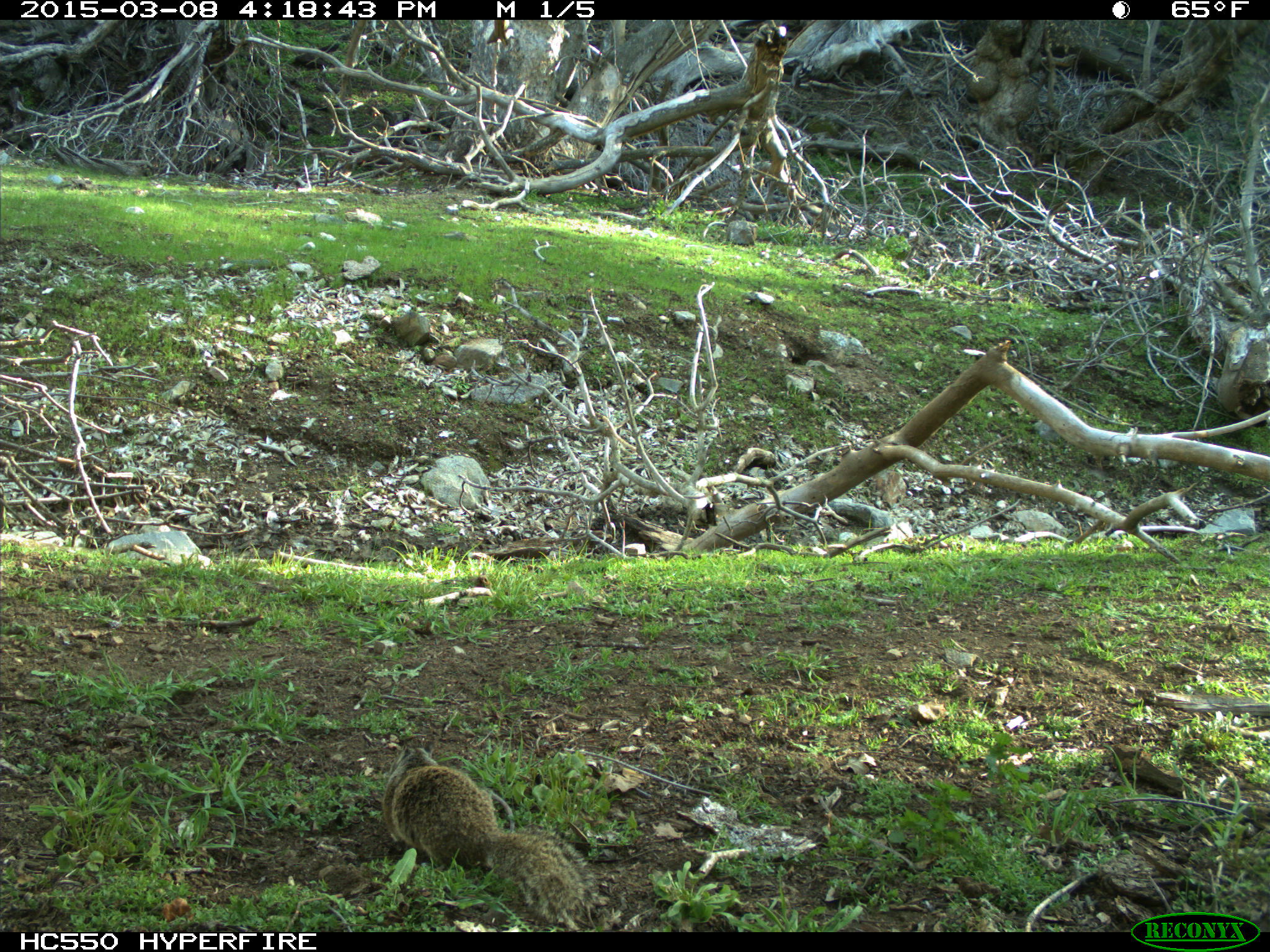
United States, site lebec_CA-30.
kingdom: Animalia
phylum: Chordata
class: Mammalia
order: Rodentia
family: Sciuridae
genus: Otospermophilus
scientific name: Otospermophilus beecheyi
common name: california ground squirrel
Otospermophilus beecheyi (california ground squirrel).